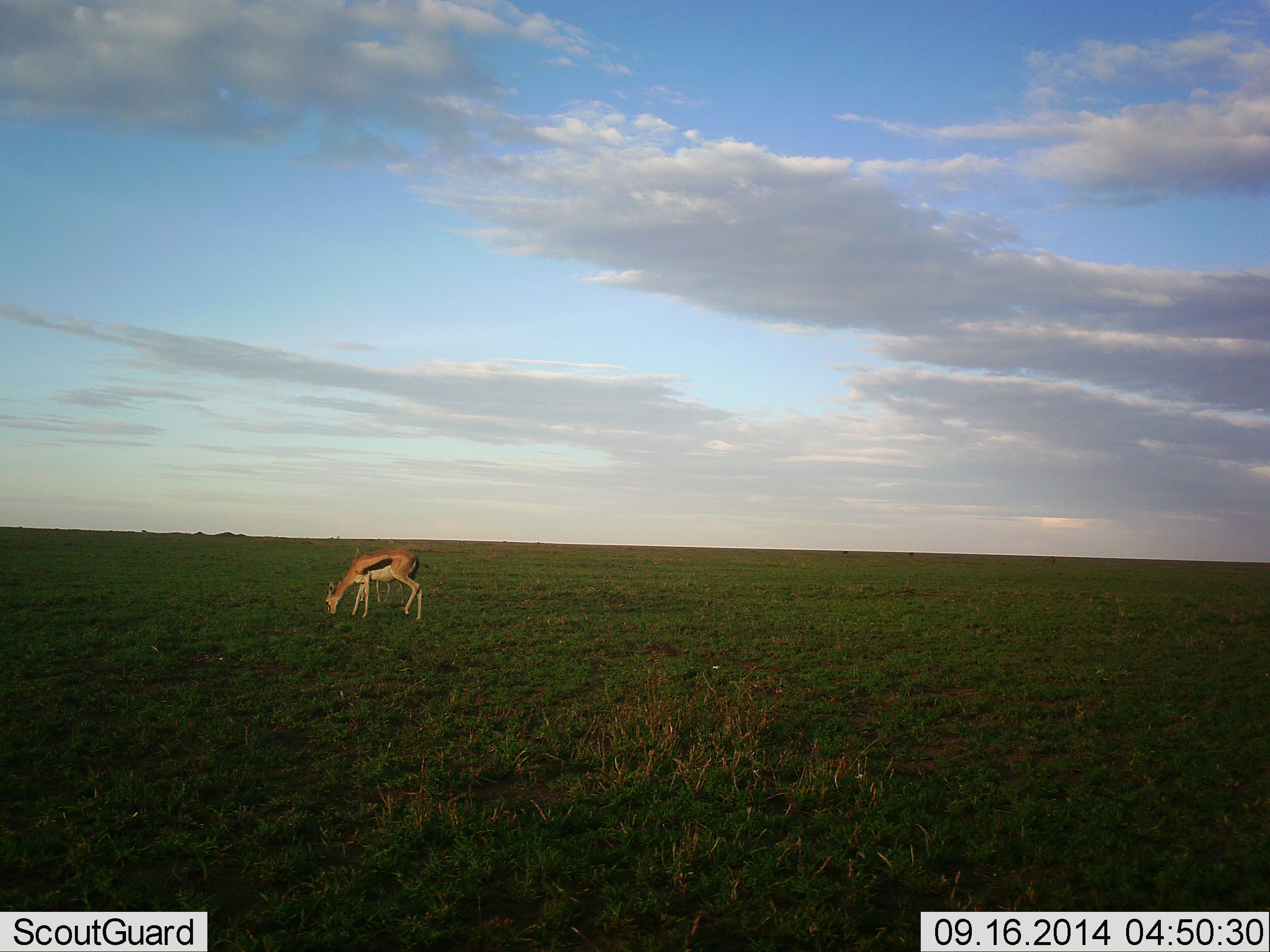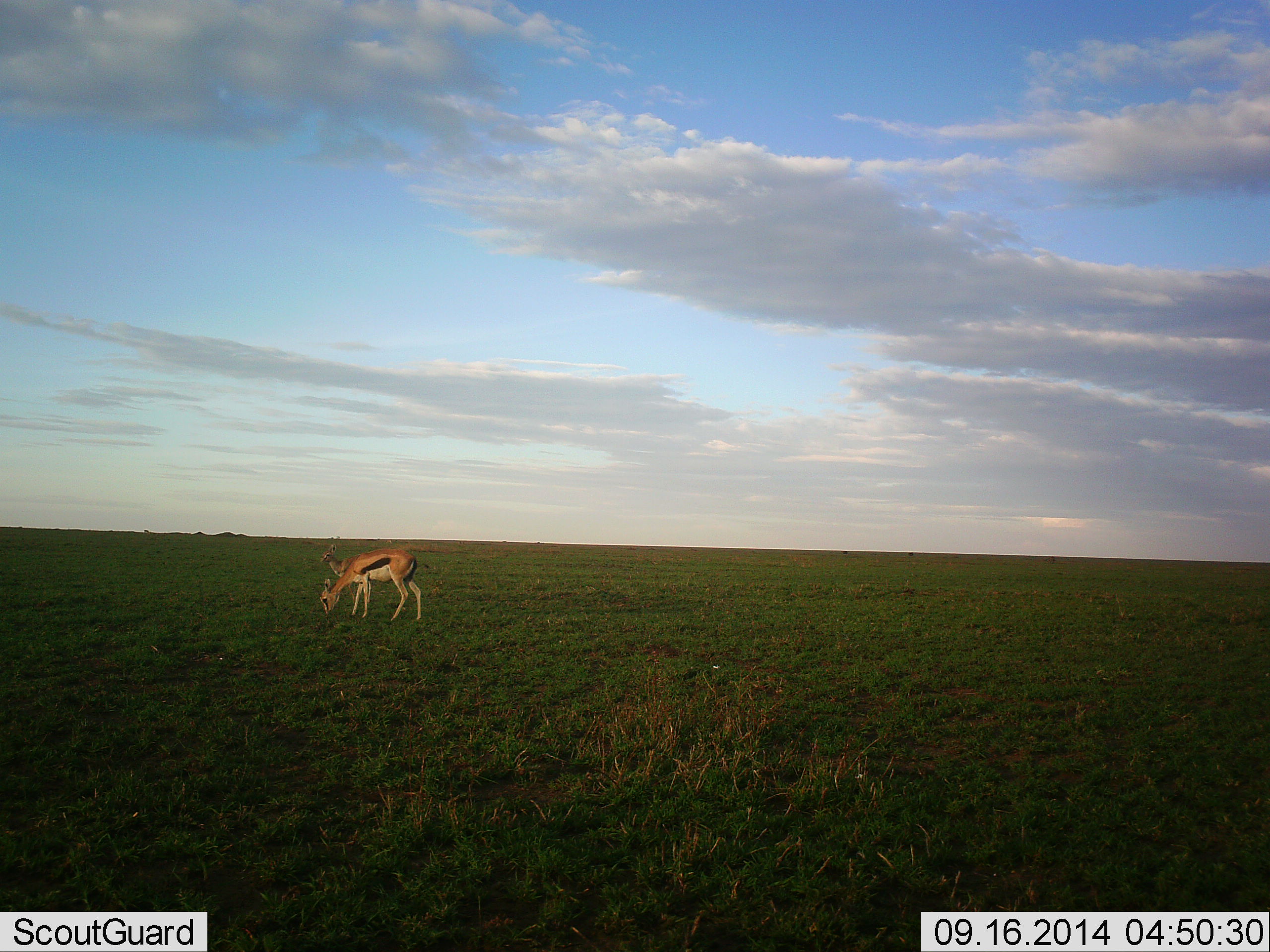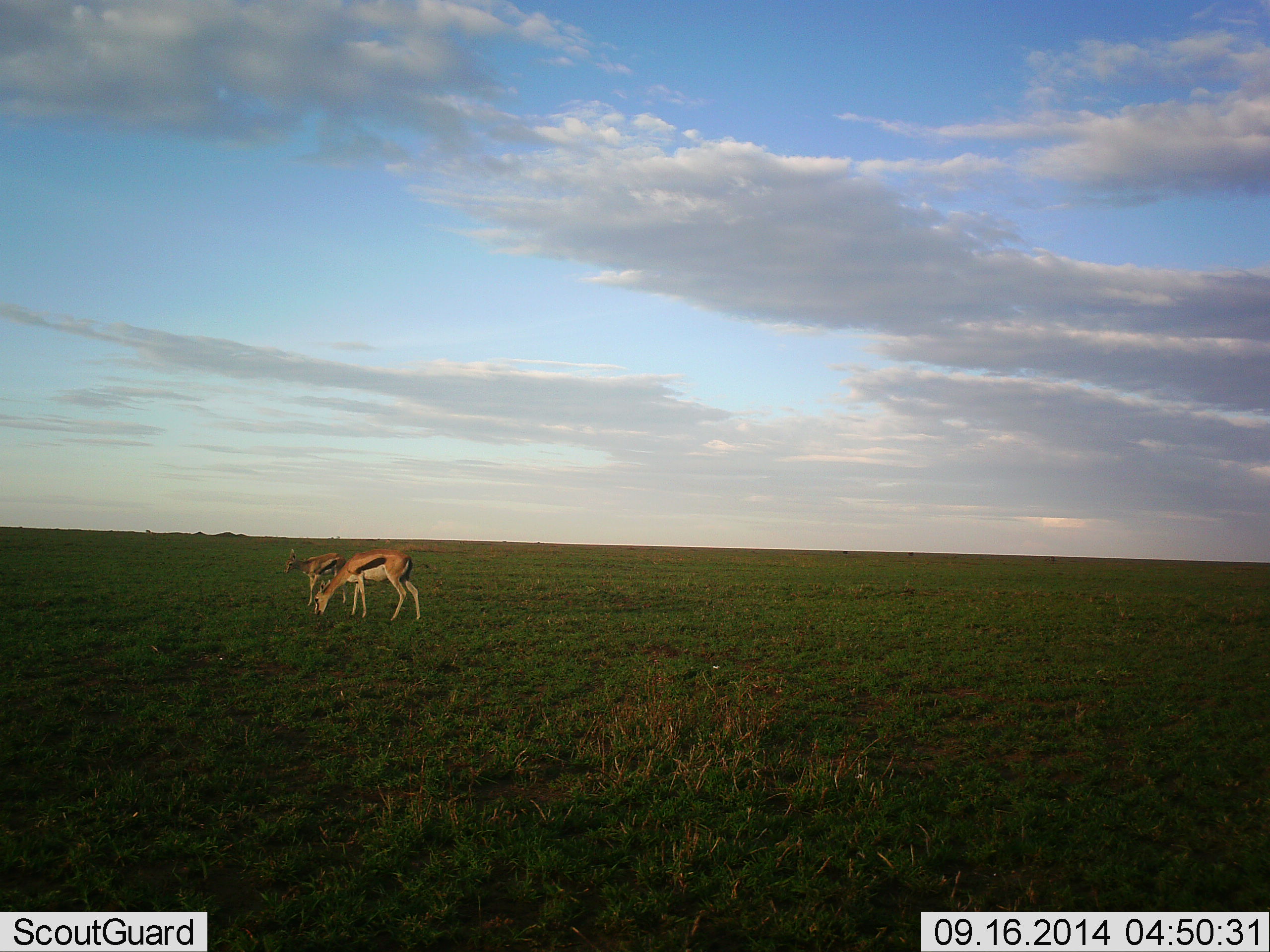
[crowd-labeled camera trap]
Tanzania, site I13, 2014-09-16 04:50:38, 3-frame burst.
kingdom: Animalia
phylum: Chordata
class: Mammalia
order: Artiodactyla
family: Bovidae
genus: Eudorcas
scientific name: Eudorcas thomsonii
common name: thomson's gazelle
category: gazellethomsons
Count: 2.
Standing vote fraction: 20%.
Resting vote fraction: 0%.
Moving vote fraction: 60%.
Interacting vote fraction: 0%.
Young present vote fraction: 10%.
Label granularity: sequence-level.